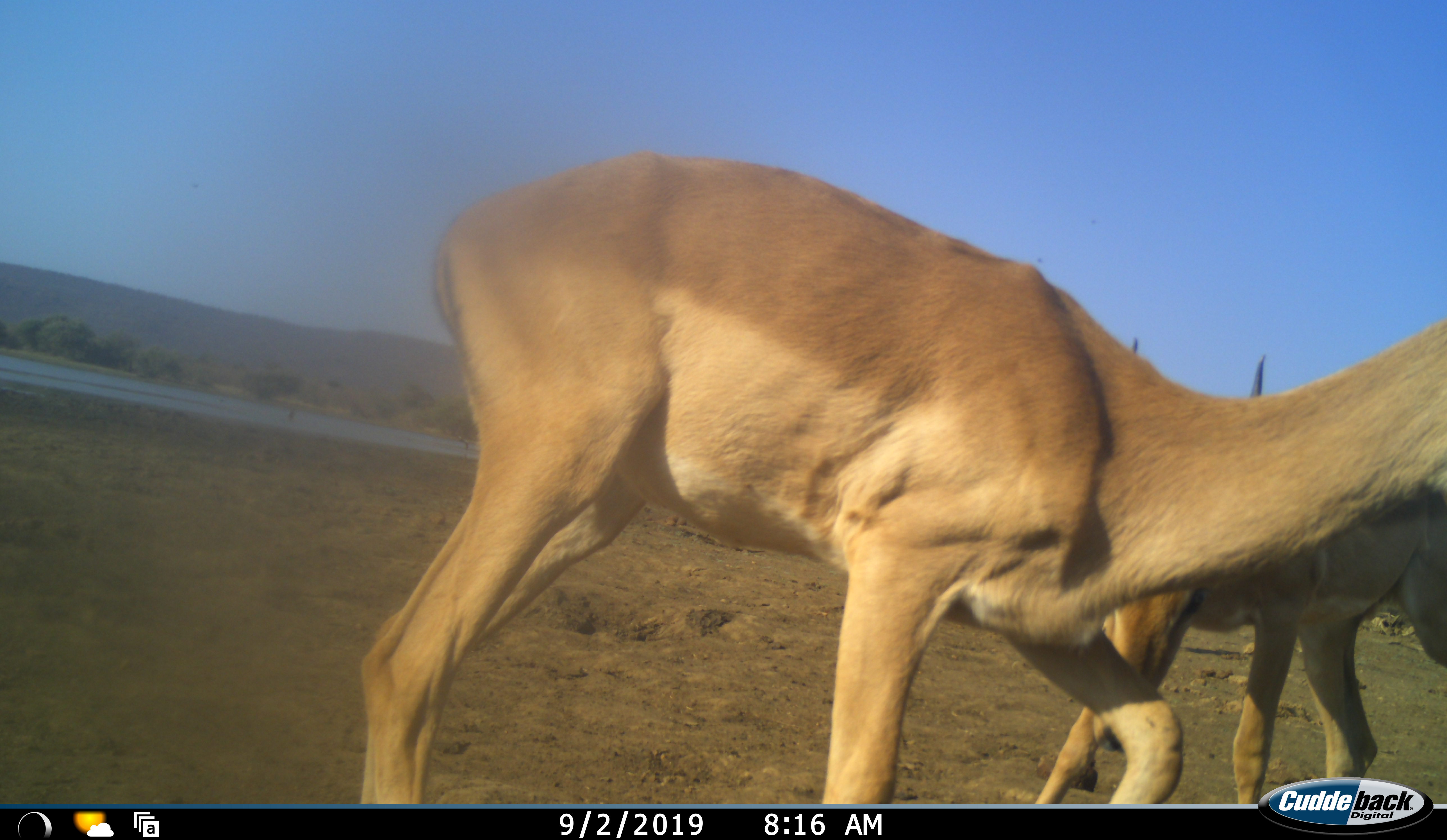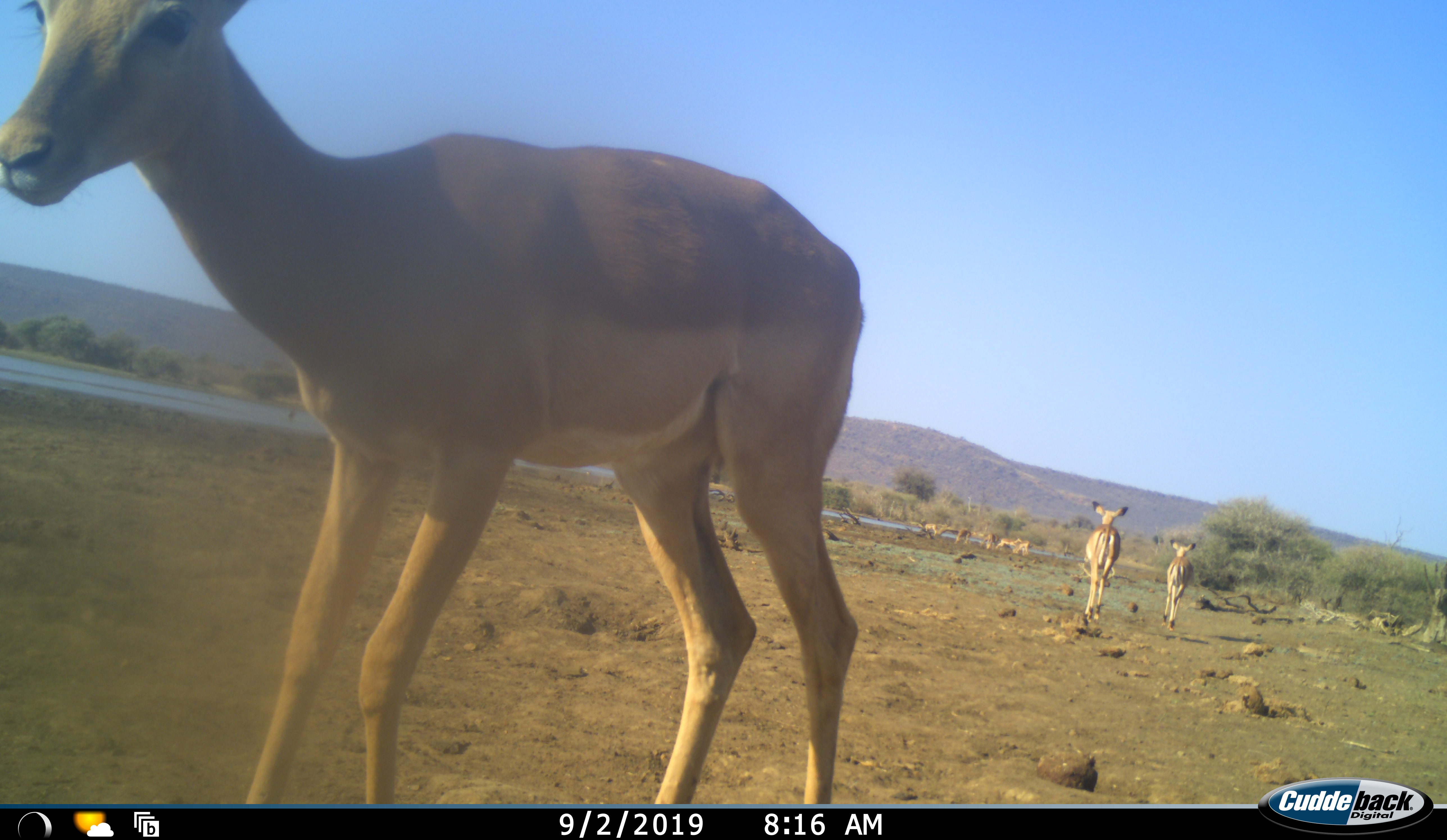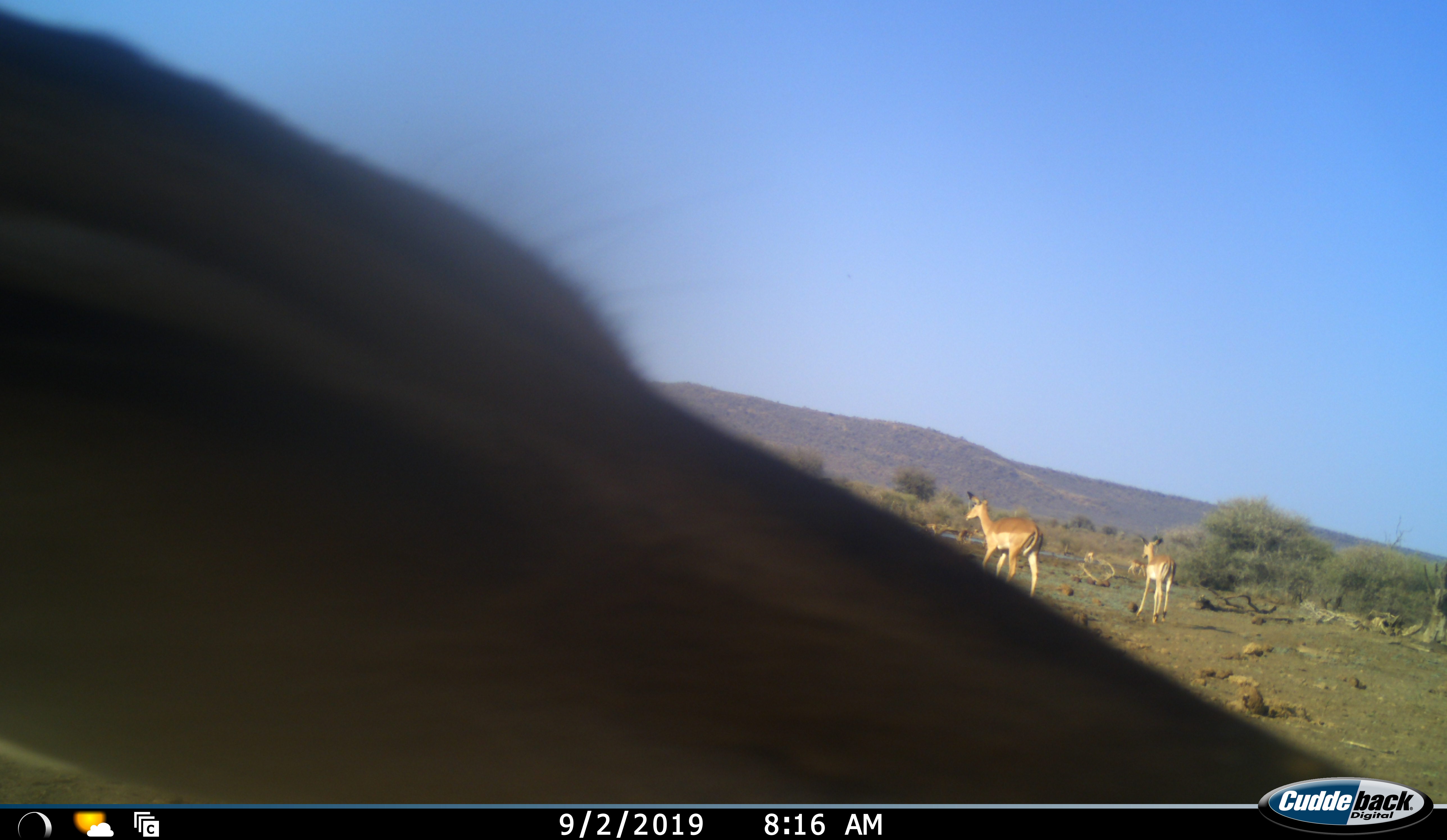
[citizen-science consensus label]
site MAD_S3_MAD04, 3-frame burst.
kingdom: Animalia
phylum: Chordata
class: Mammalia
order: Artiodactyla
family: Bovidae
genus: Aepyceros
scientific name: Aepyceros melampus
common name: impala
Impala (Aepyceros melampus), count 9. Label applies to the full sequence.